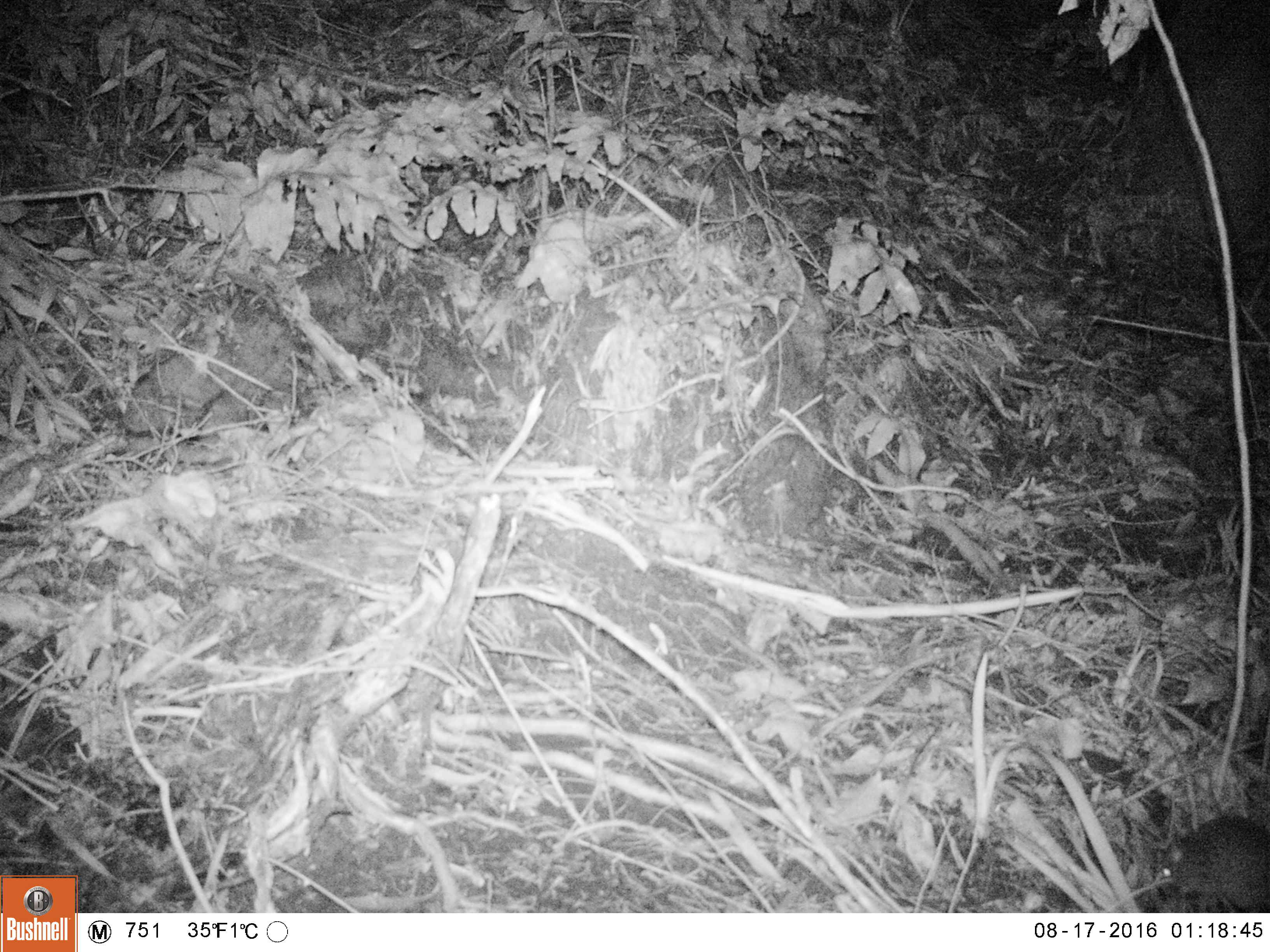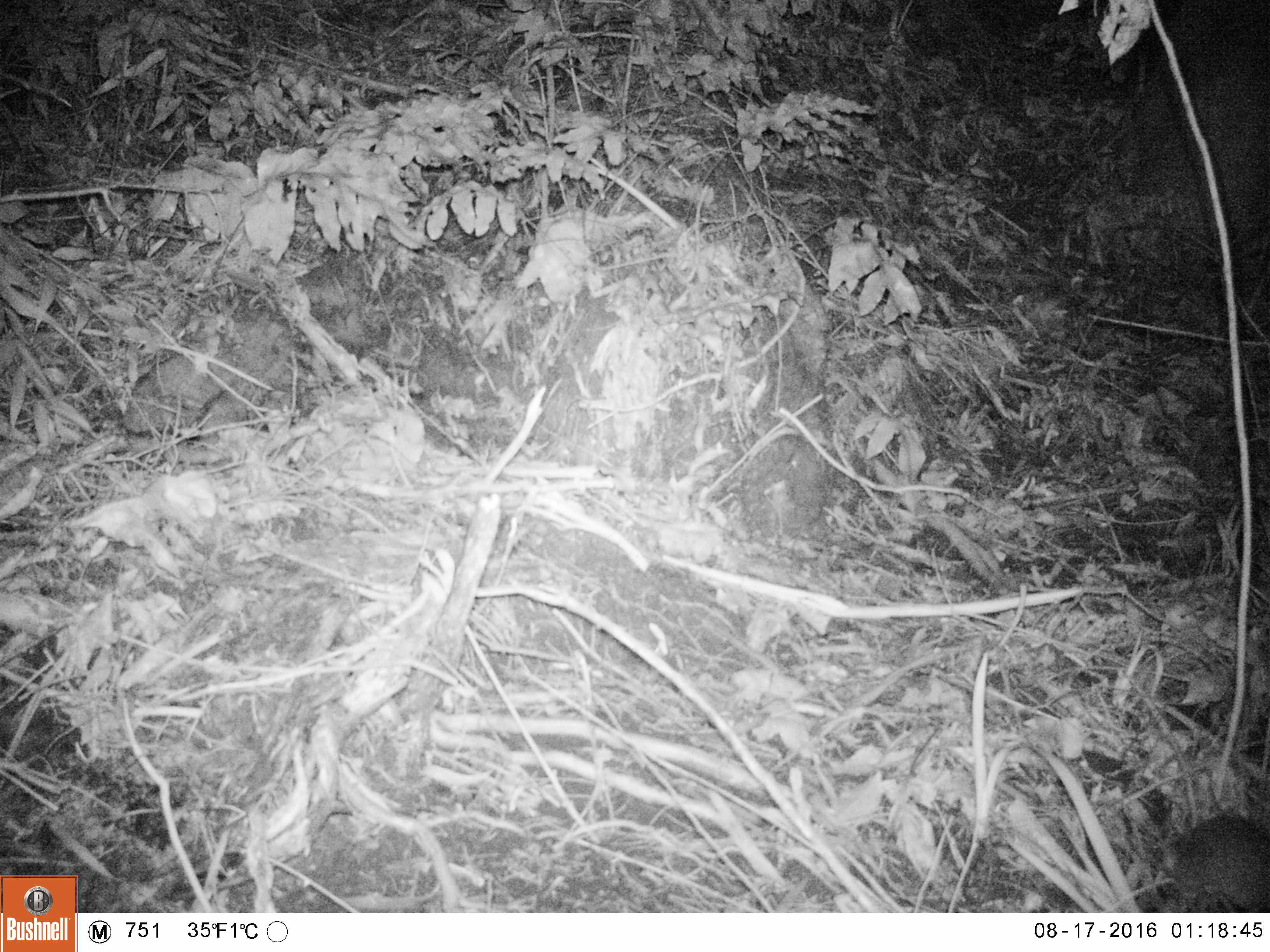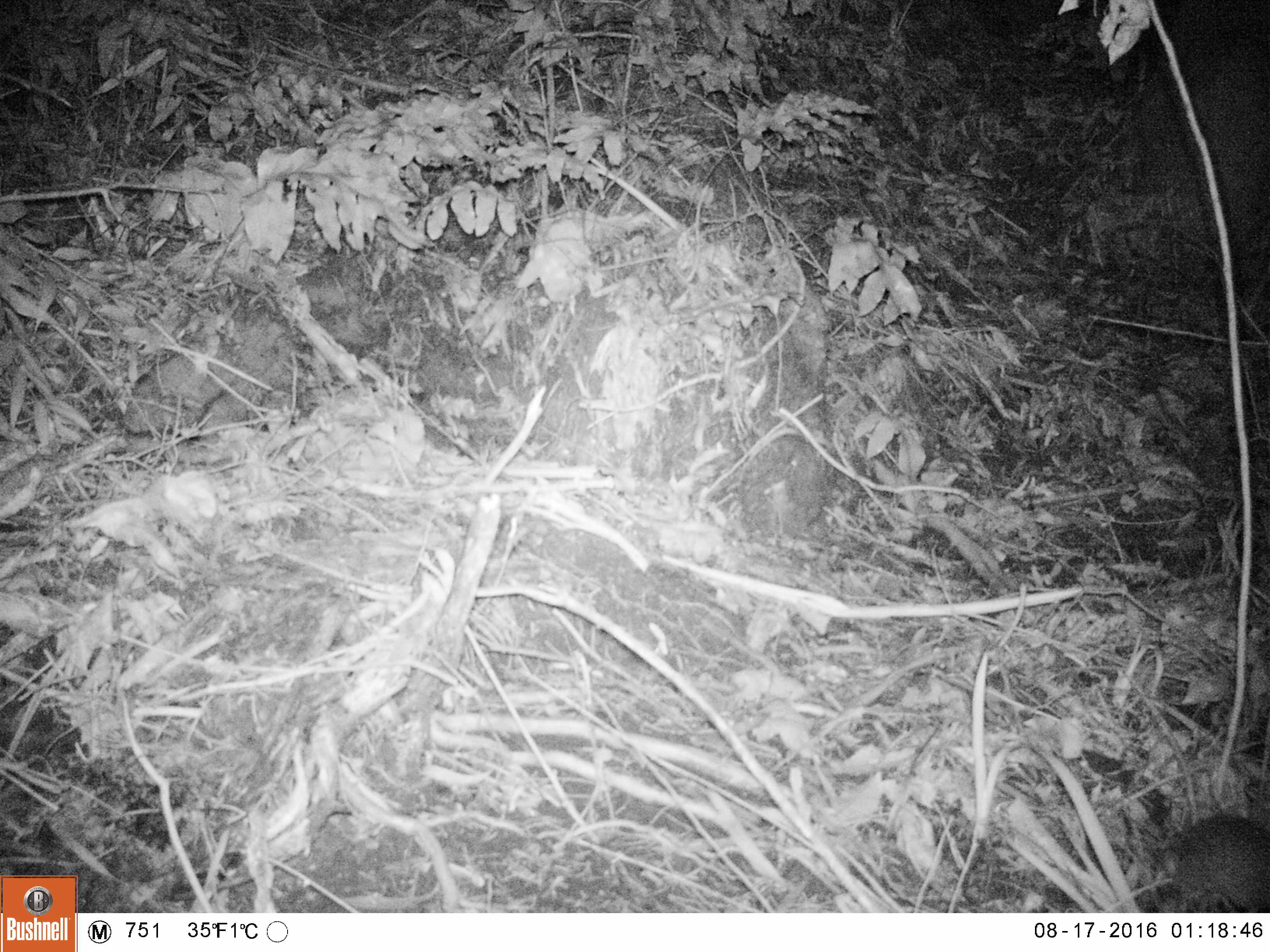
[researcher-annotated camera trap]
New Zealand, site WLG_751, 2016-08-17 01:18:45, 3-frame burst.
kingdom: Animalia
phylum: Chordata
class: Mammalia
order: Rodentia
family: Muridae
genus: Rattus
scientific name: Rattus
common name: rat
Rat (Rattus).